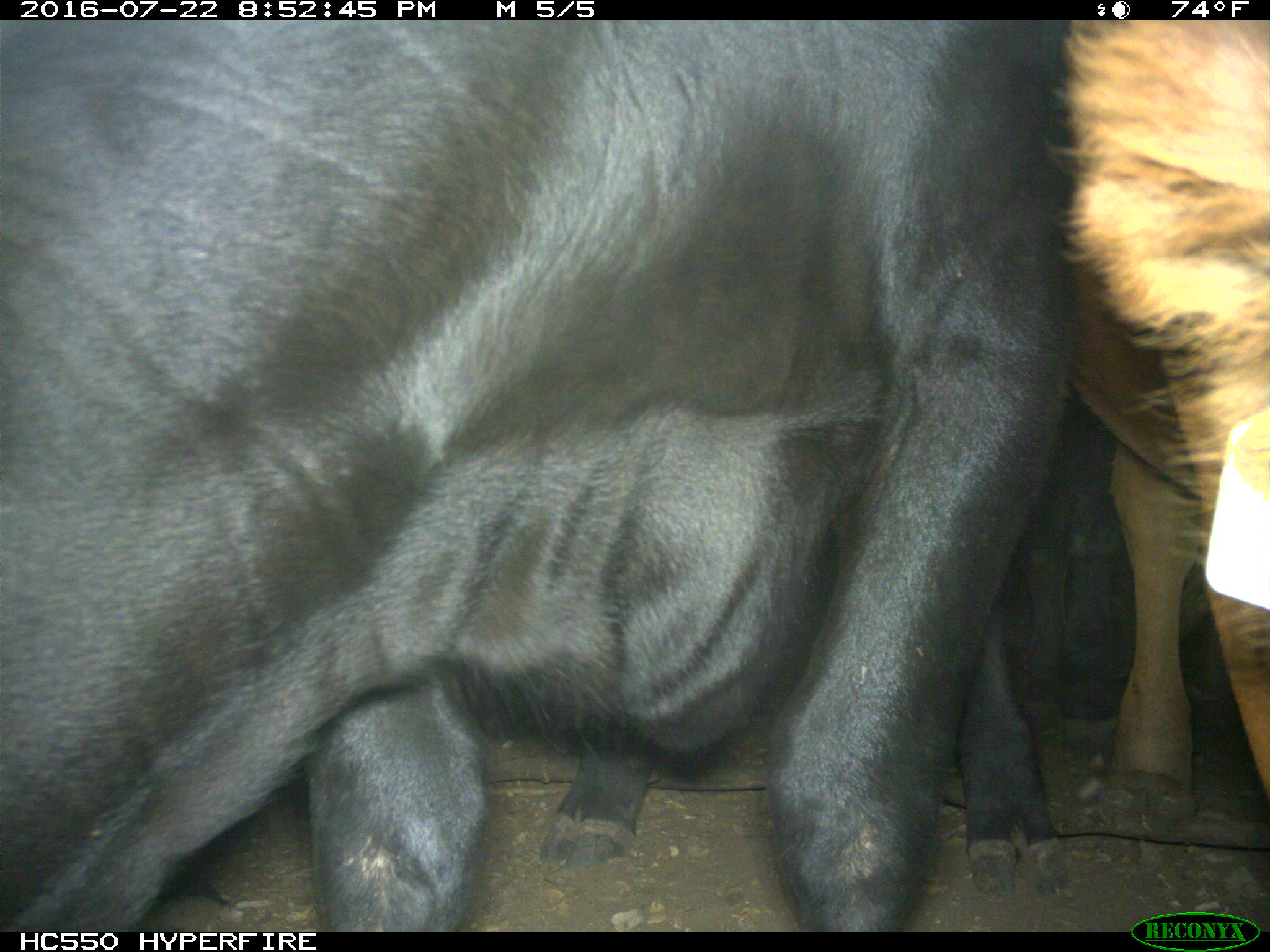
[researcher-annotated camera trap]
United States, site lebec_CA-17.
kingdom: Animalia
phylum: Chordata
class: Mammalia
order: Artiodactyla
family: Bovidae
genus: Bos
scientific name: Bos taurus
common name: domestic cow